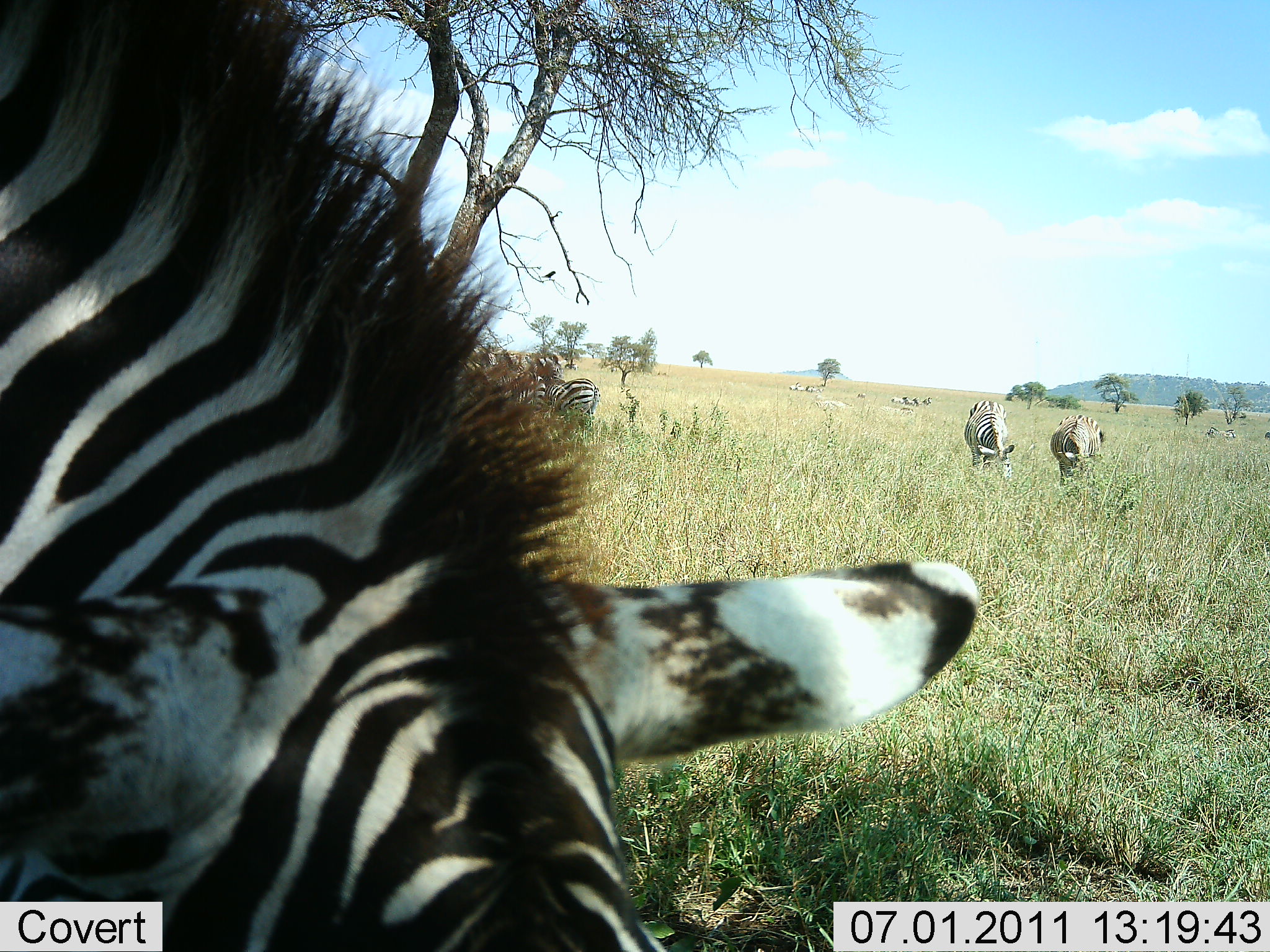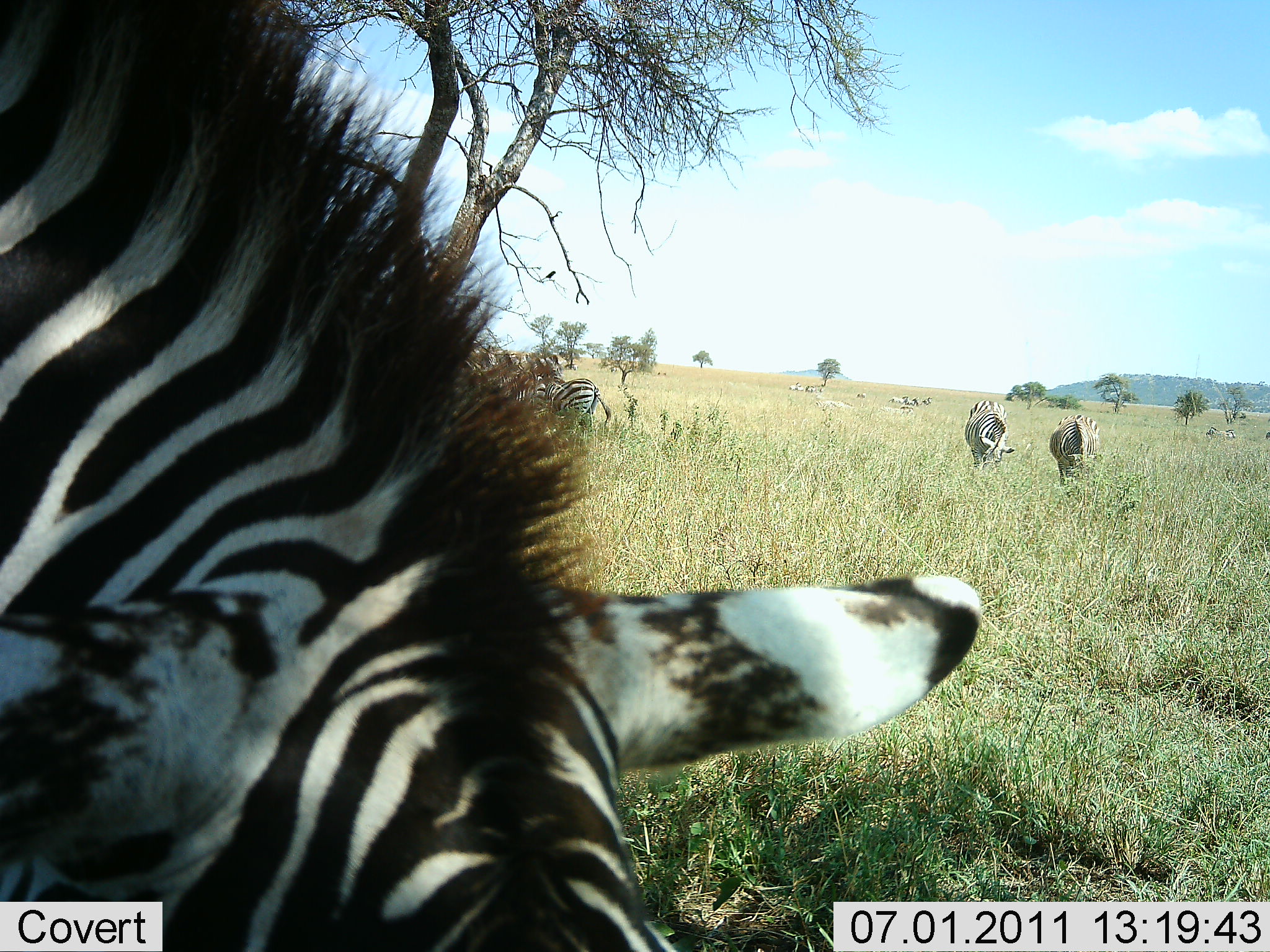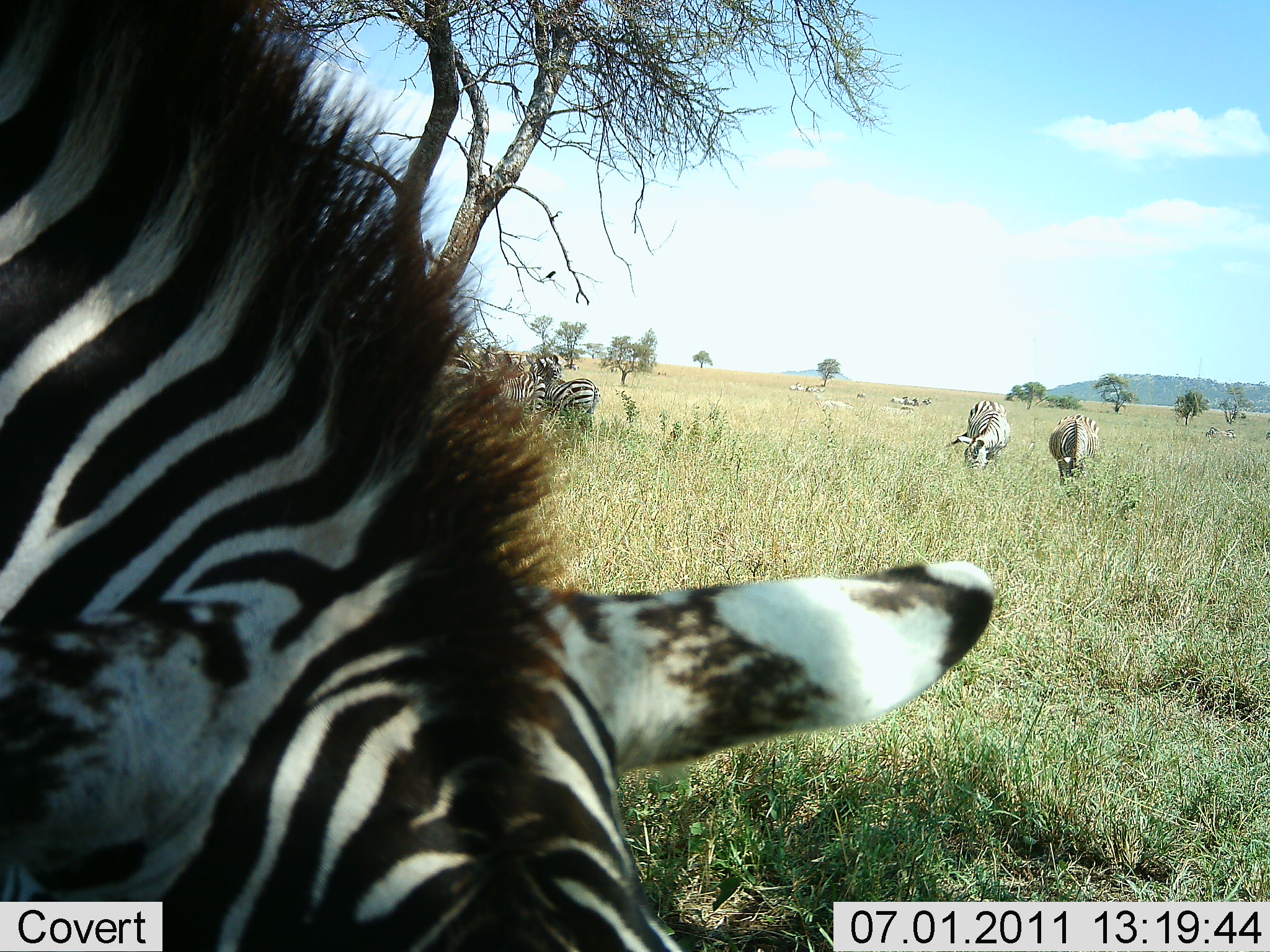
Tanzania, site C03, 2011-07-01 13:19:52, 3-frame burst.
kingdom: Animalia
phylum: Chordata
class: Mammalia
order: Perissodactyla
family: Equidae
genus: Equus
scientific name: Equus quagga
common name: plains zebra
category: zebra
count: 5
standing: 36%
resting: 0%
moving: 9%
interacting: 9%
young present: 0%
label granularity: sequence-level